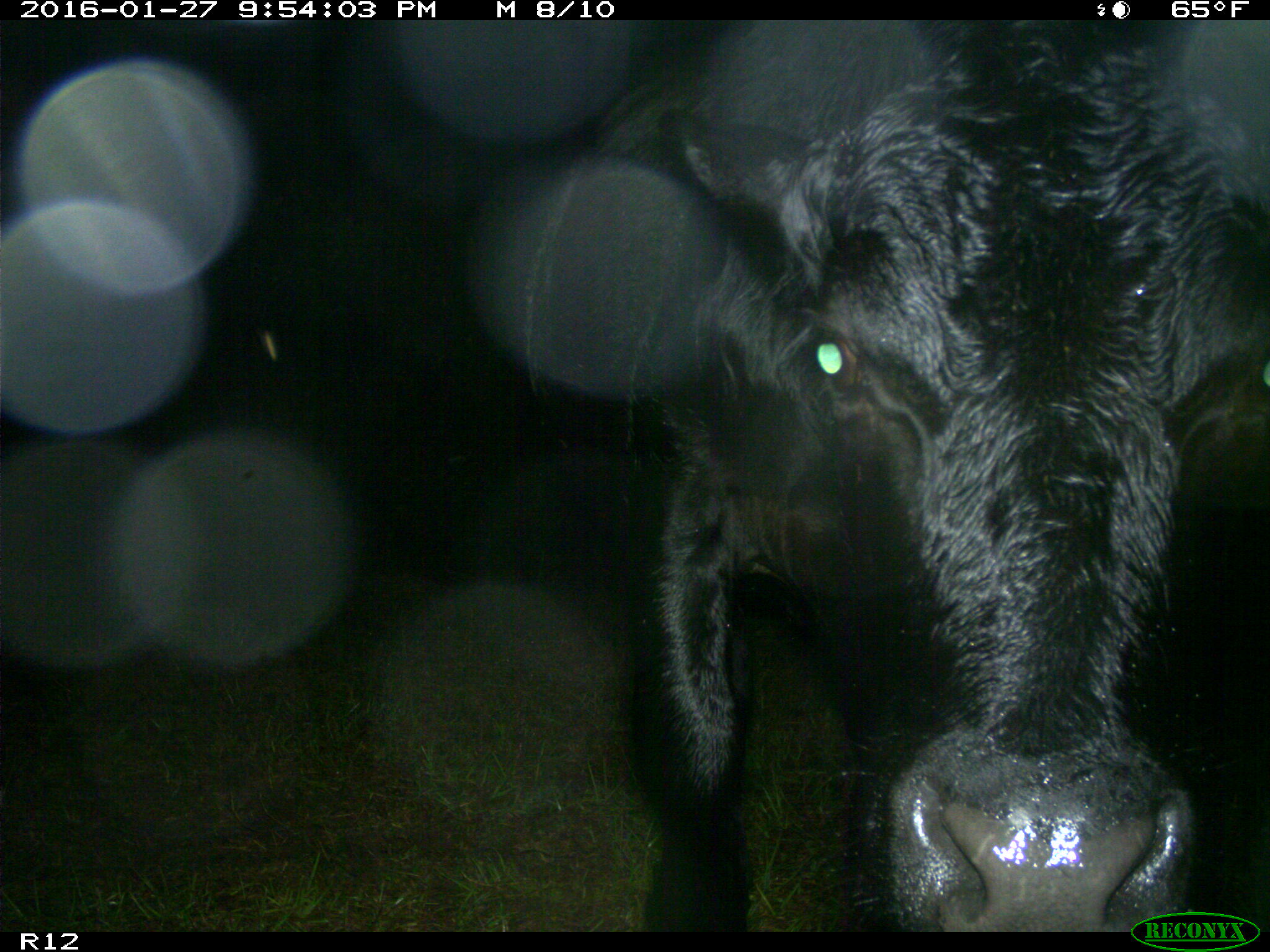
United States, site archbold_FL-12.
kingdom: Animalia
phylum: Chordata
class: Mammalia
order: Artiodactyla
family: Bovidae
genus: Bos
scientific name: Bos taurus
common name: domestic cow